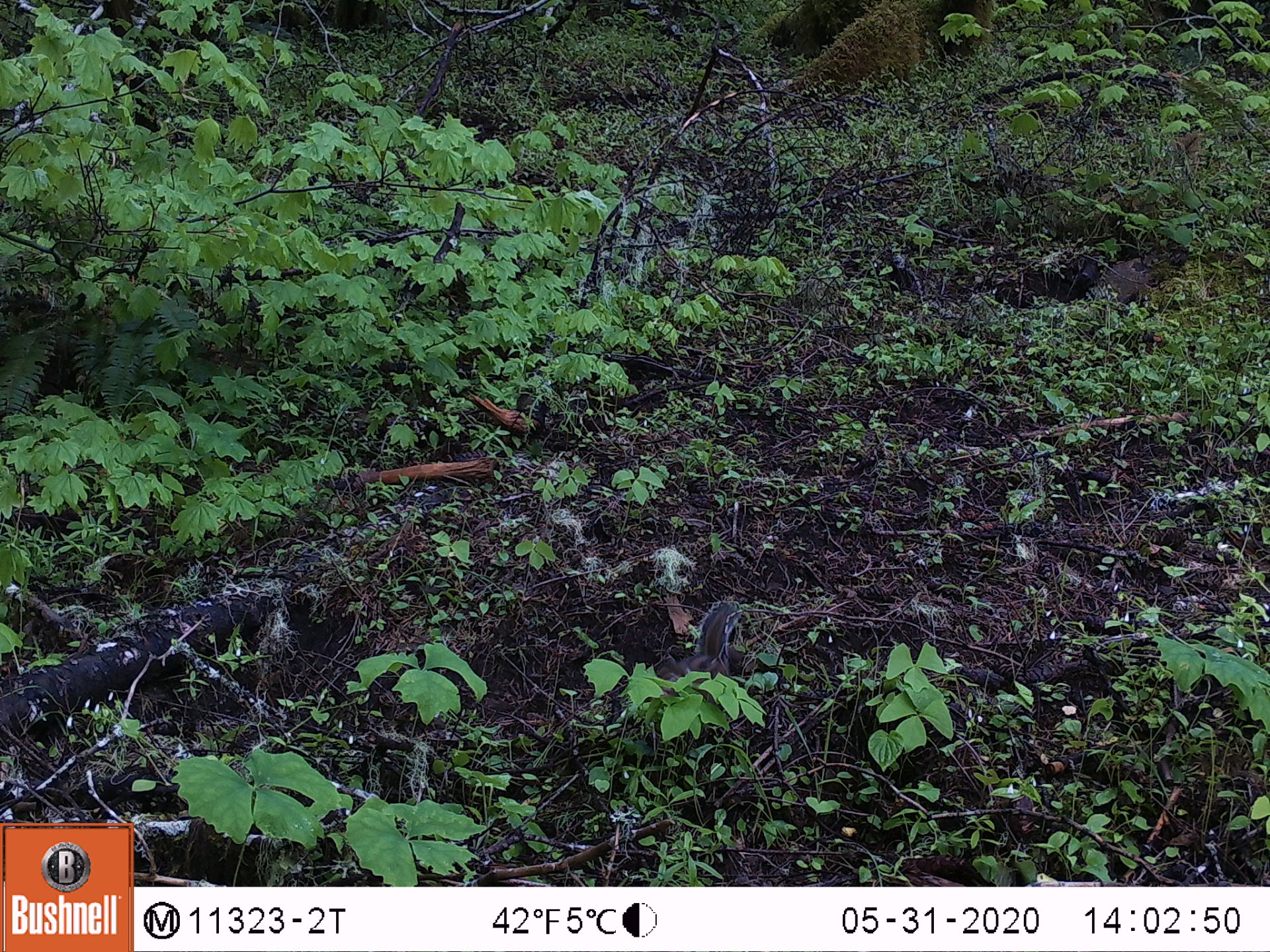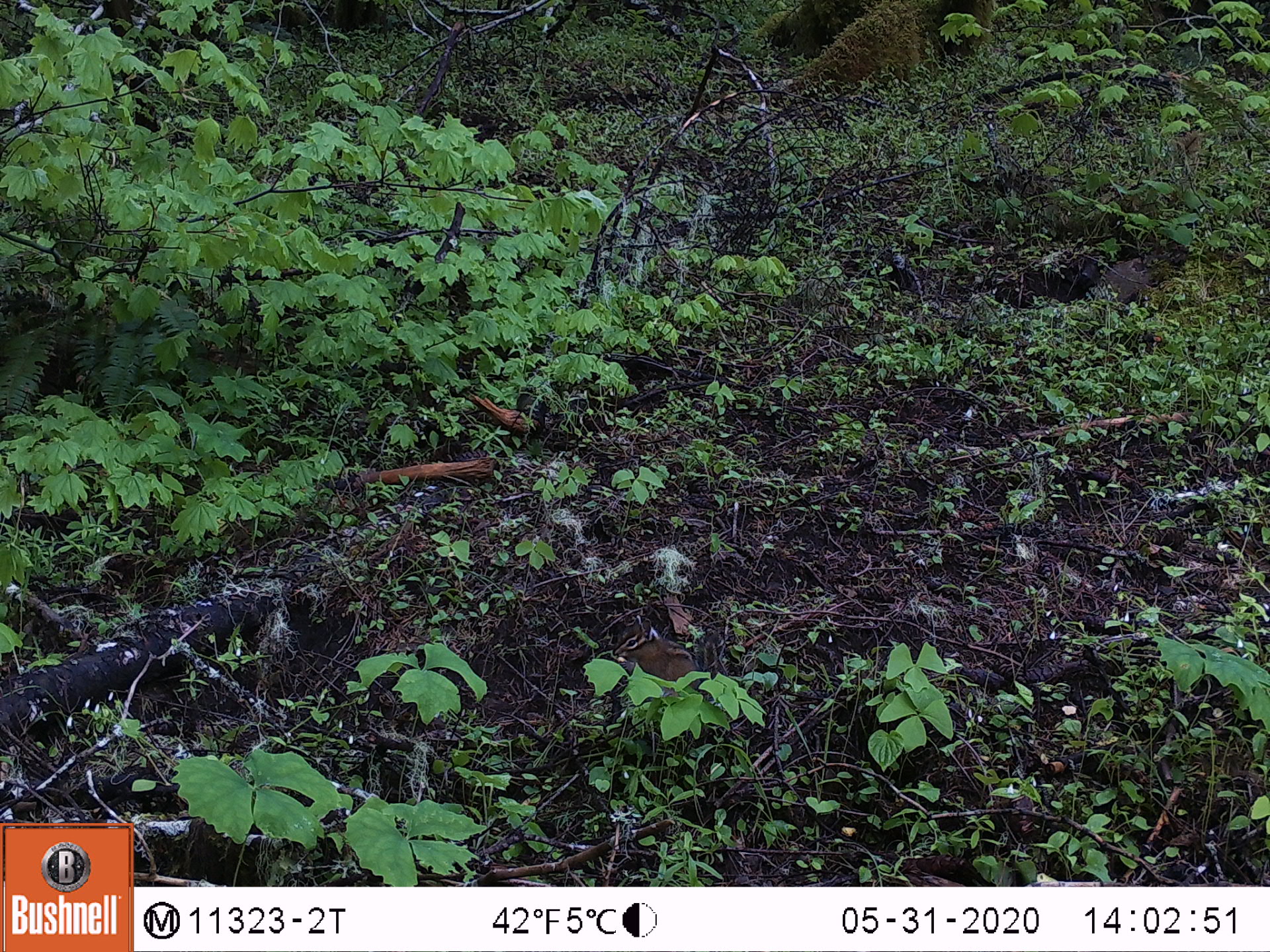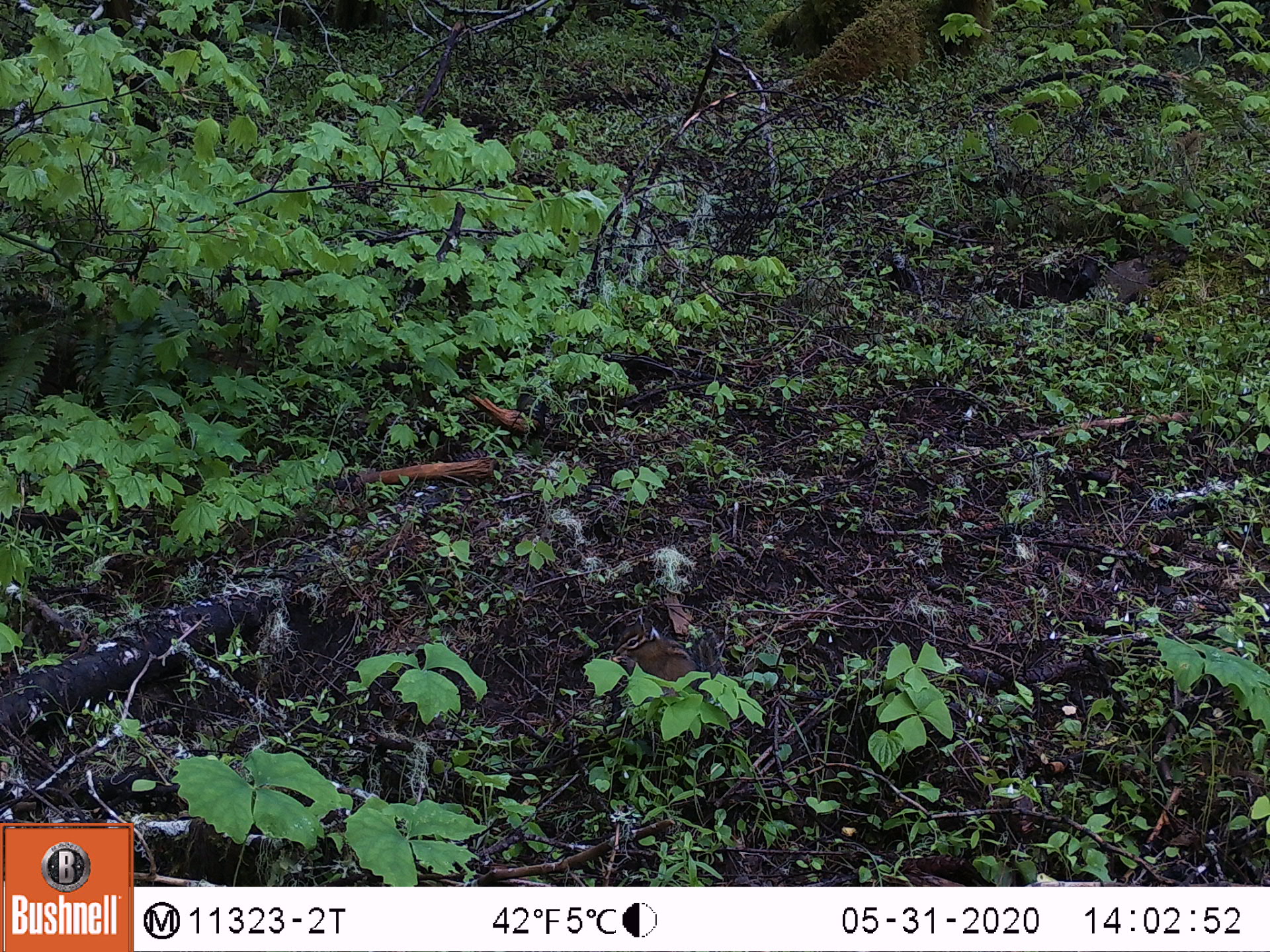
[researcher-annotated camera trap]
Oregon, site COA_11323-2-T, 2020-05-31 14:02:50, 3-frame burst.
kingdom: Animalia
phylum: Chordata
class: Mammalia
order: Rodentia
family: Sciuridae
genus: Neotamias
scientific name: Neotamias townsendii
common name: townsend's chipmunk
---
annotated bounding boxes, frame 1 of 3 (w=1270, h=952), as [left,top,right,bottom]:
townsend's chipmunk: [652,594,743,696]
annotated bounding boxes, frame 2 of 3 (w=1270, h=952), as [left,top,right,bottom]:
townsend's chipmunk: [611,609,728,693]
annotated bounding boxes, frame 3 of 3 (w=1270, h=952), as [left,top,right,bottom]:
townsend's chipmunk: [609,615,730,681]